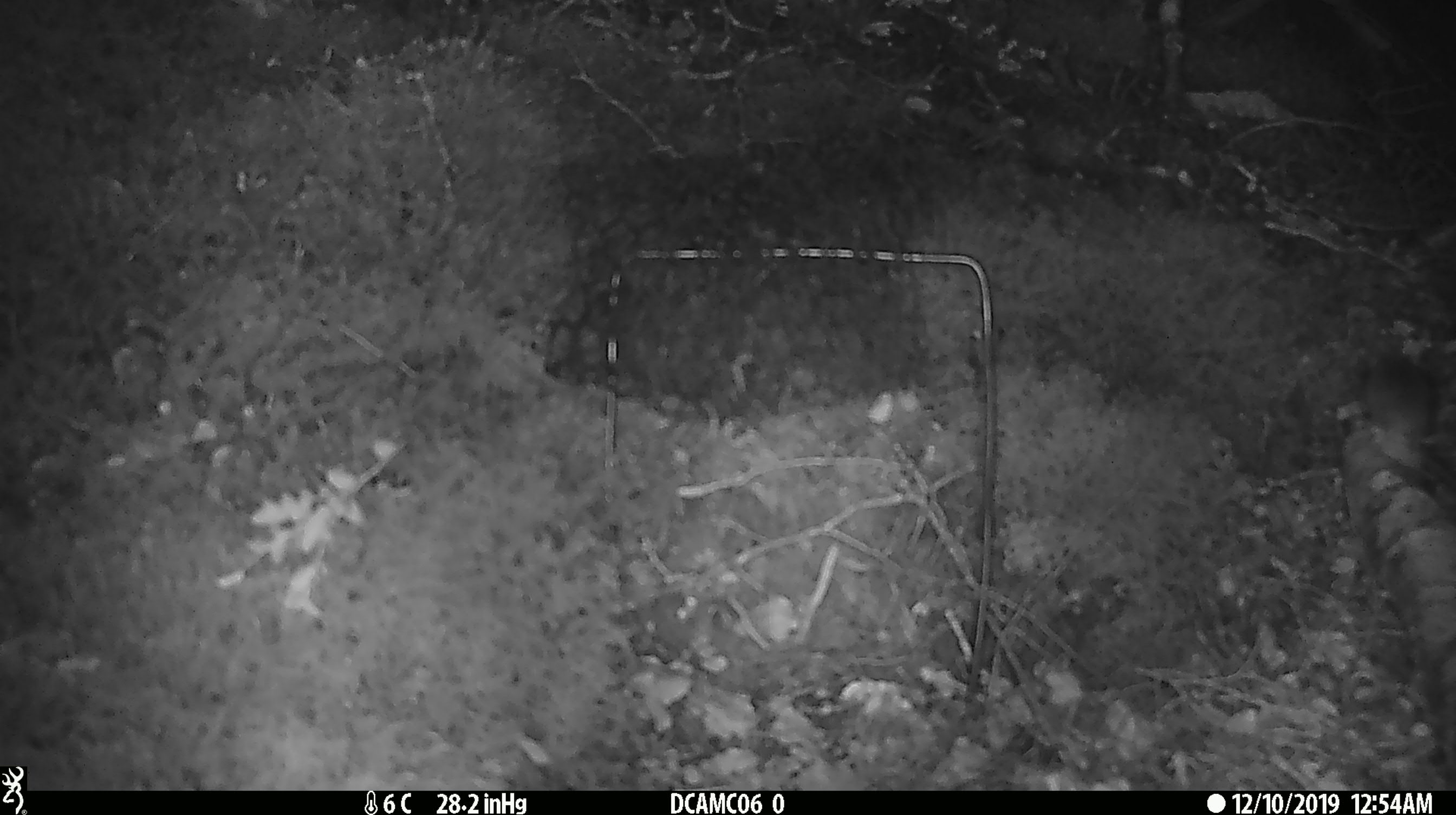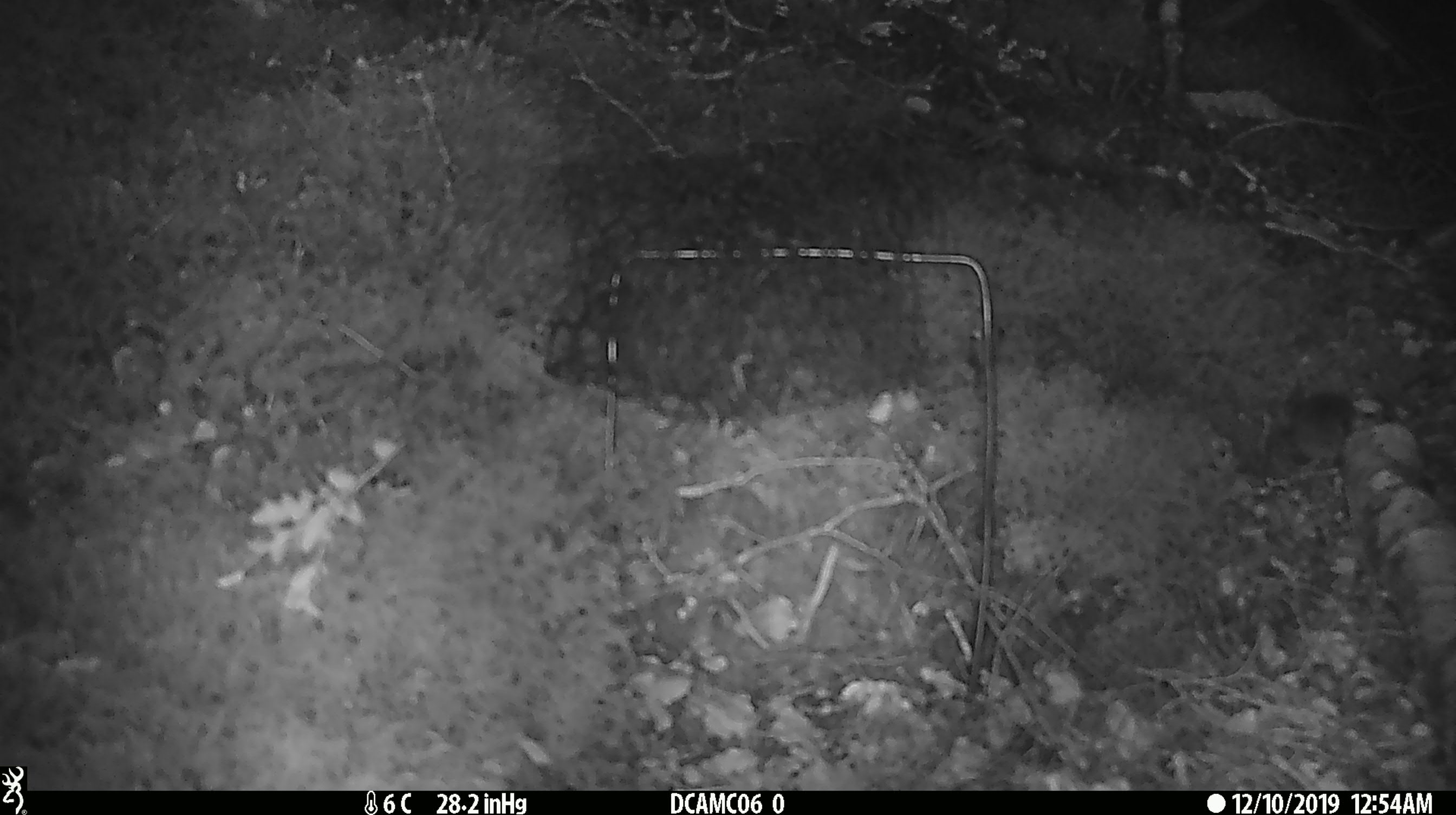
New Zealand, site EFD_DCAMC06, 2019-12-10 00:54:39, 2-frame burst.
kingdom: Animalia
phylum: Chordata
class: Mammalia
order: Diprotodontia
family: Phalangeridae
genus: Trichosurus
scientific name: Trichosurus vulpecula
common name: common brushtail possum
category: possum